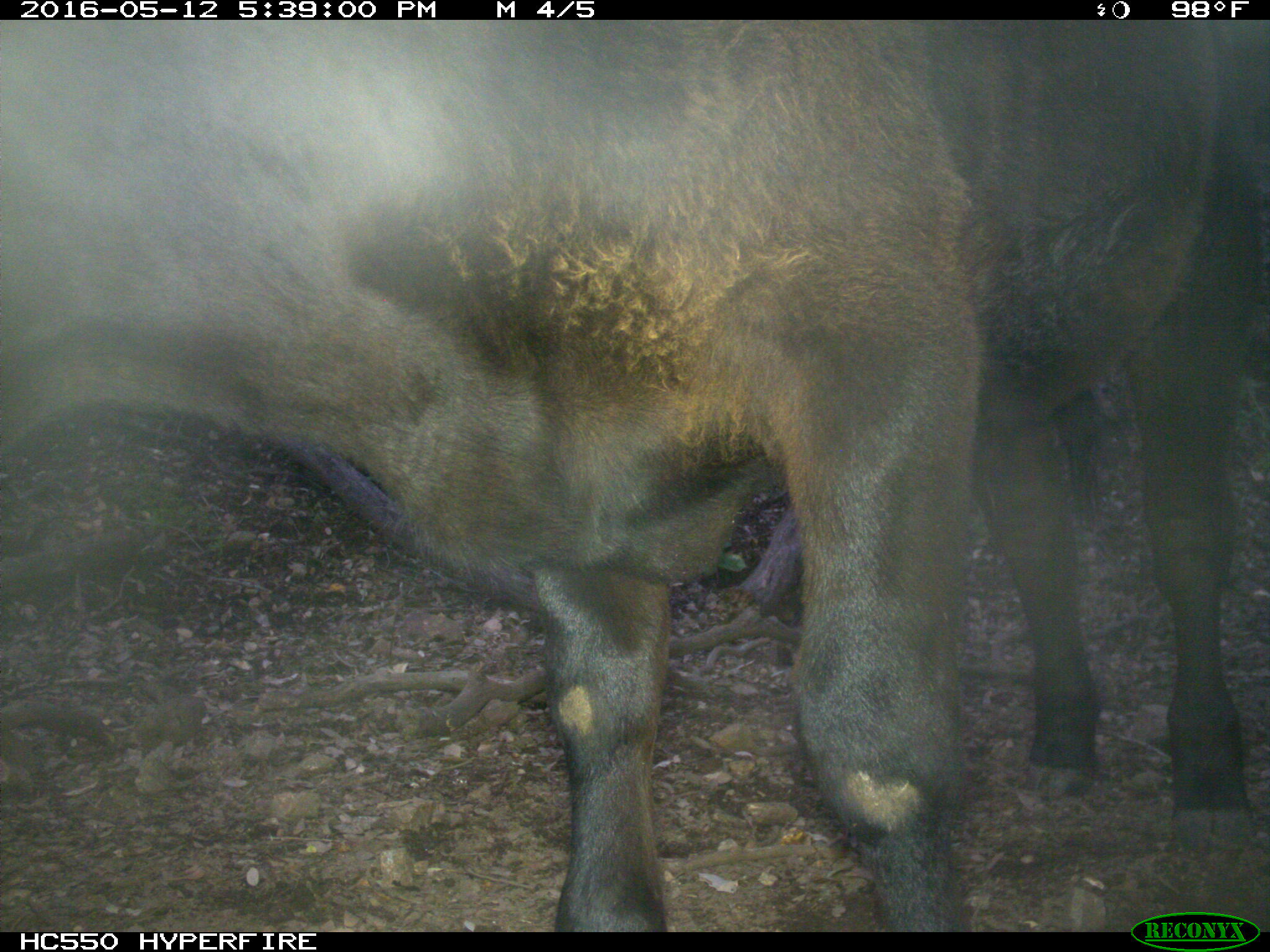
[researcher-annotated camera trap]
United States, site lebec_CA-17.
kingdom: Animalia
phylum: Chordata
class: Mammalia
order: Artiodactyla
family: Bovidae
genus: Bos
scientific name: Bos taurus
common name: domestic cow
Bos taurus (domestic cow).